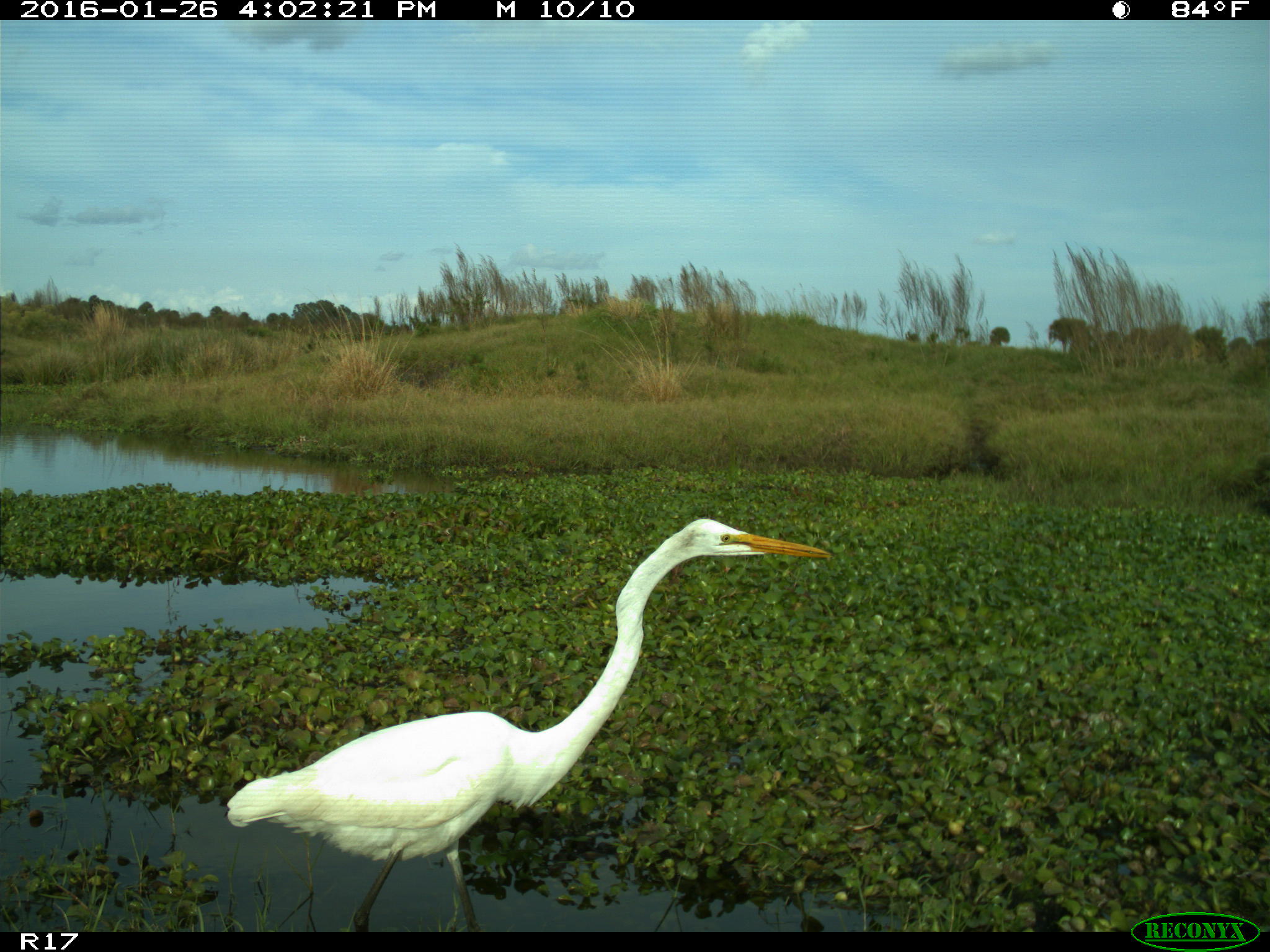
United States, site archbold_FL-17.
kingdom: Animalia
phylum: Chordata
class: Aves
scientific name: Aves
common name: birds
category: unidentified bird